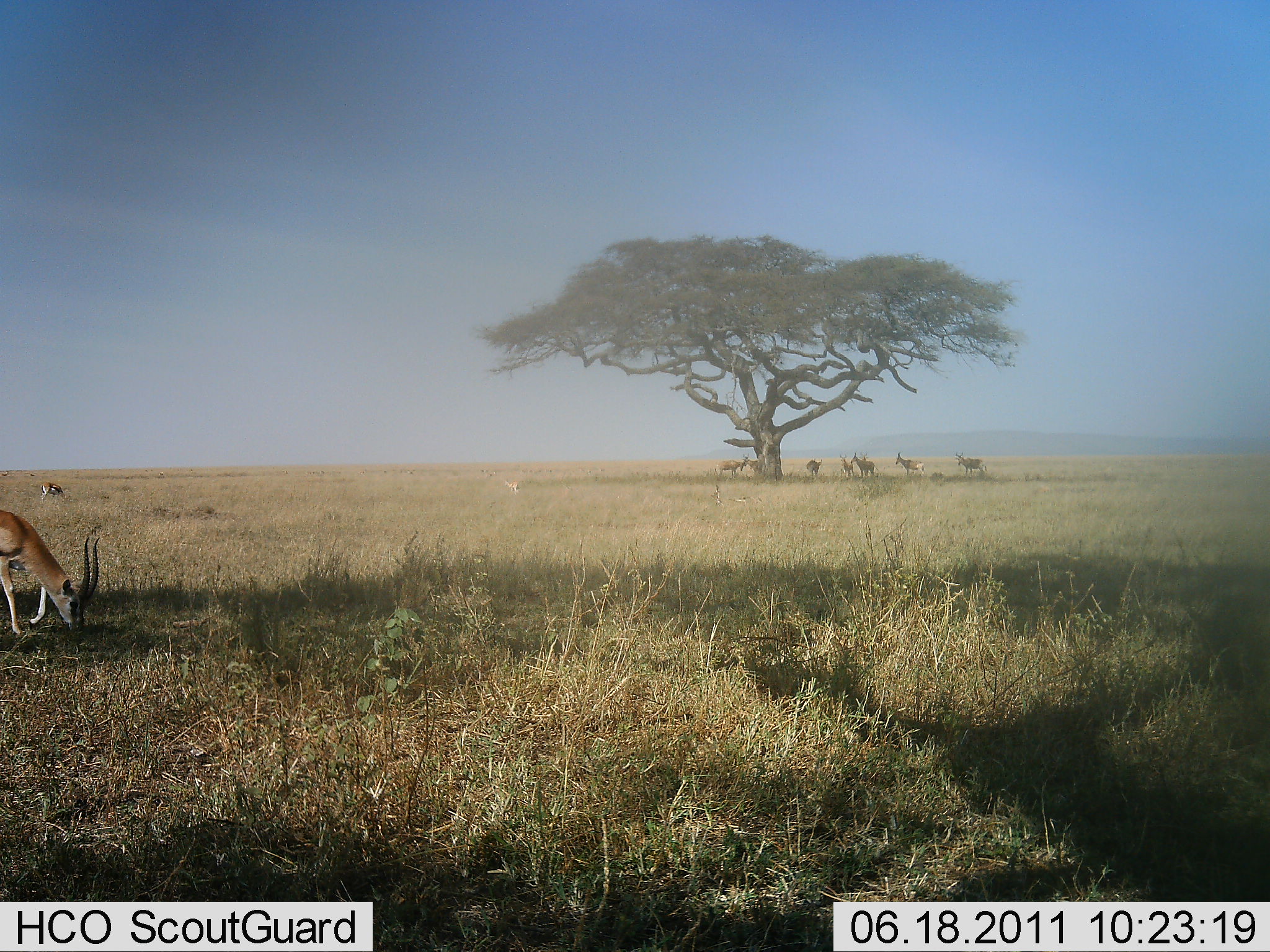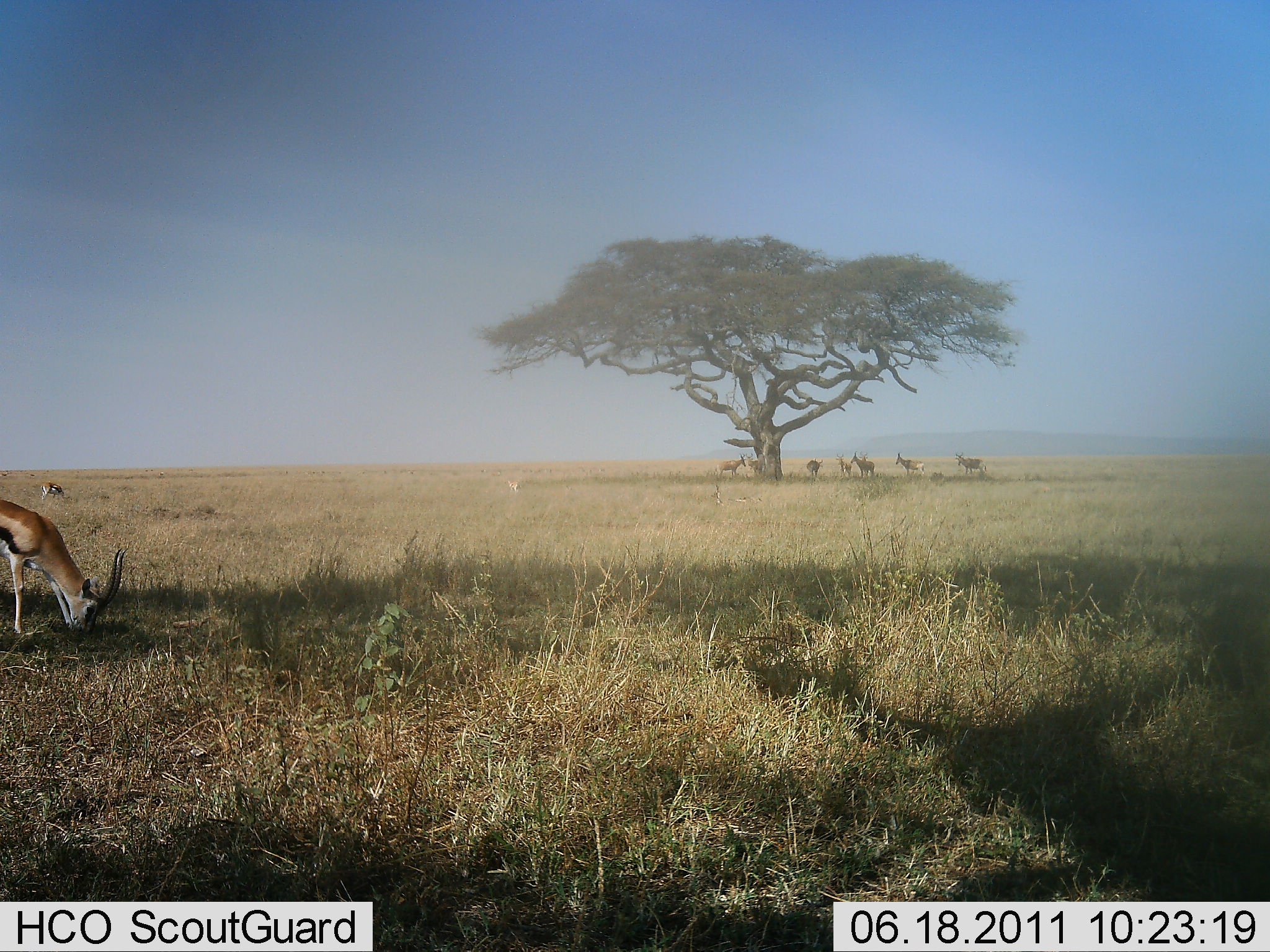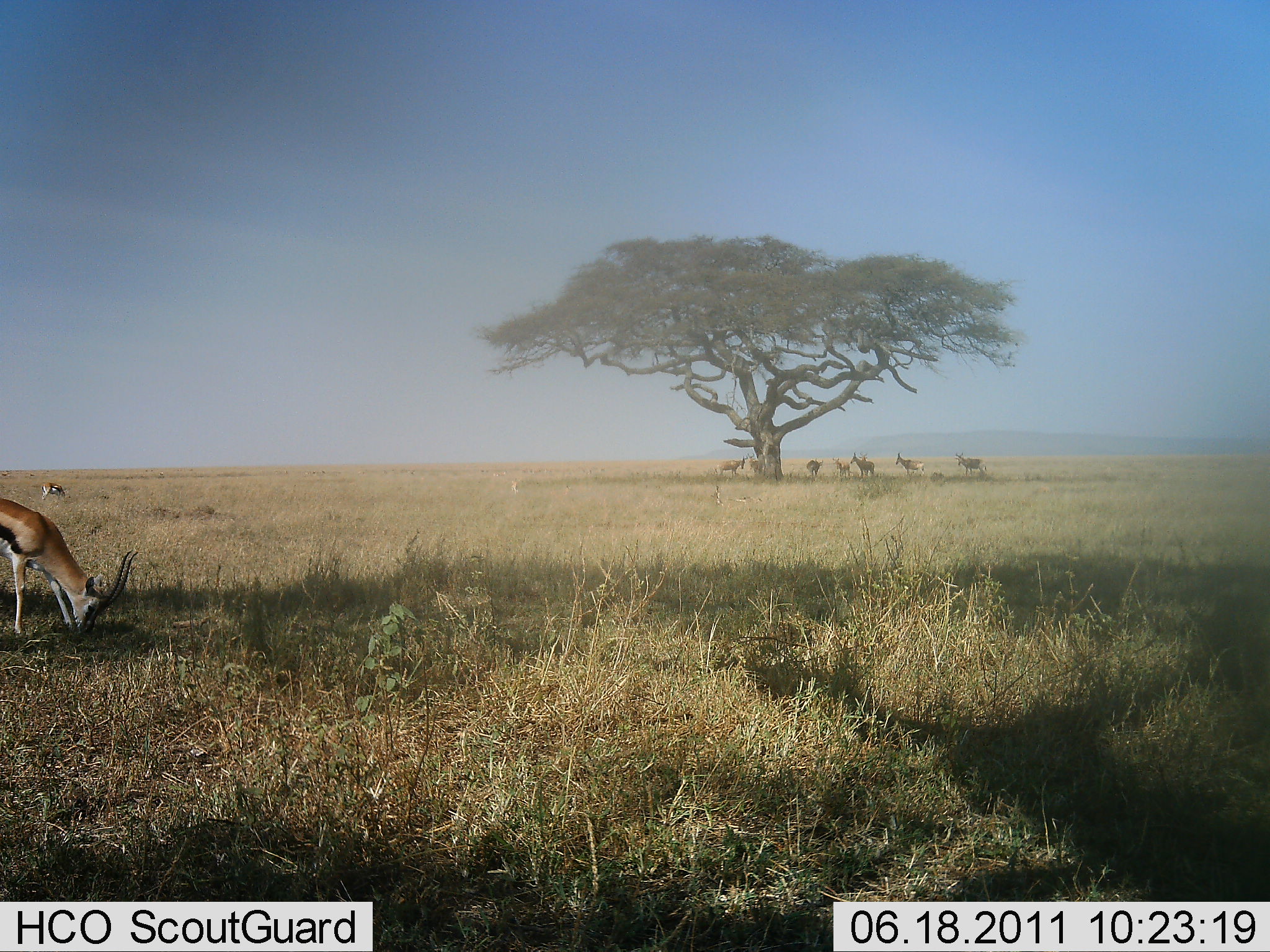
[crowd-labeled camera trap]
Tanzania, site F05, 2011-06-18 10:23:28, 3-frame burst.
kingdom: Animalia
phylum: Chordata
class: Mammalia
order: Artiodactyla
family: Bovidae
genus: Eudorcas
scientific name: Eudorcas thomsonii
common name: thomson's gazelle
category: gazellethomsons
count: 8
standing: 42%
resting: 17%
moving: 25%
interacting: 0%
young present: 0%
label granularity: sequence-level